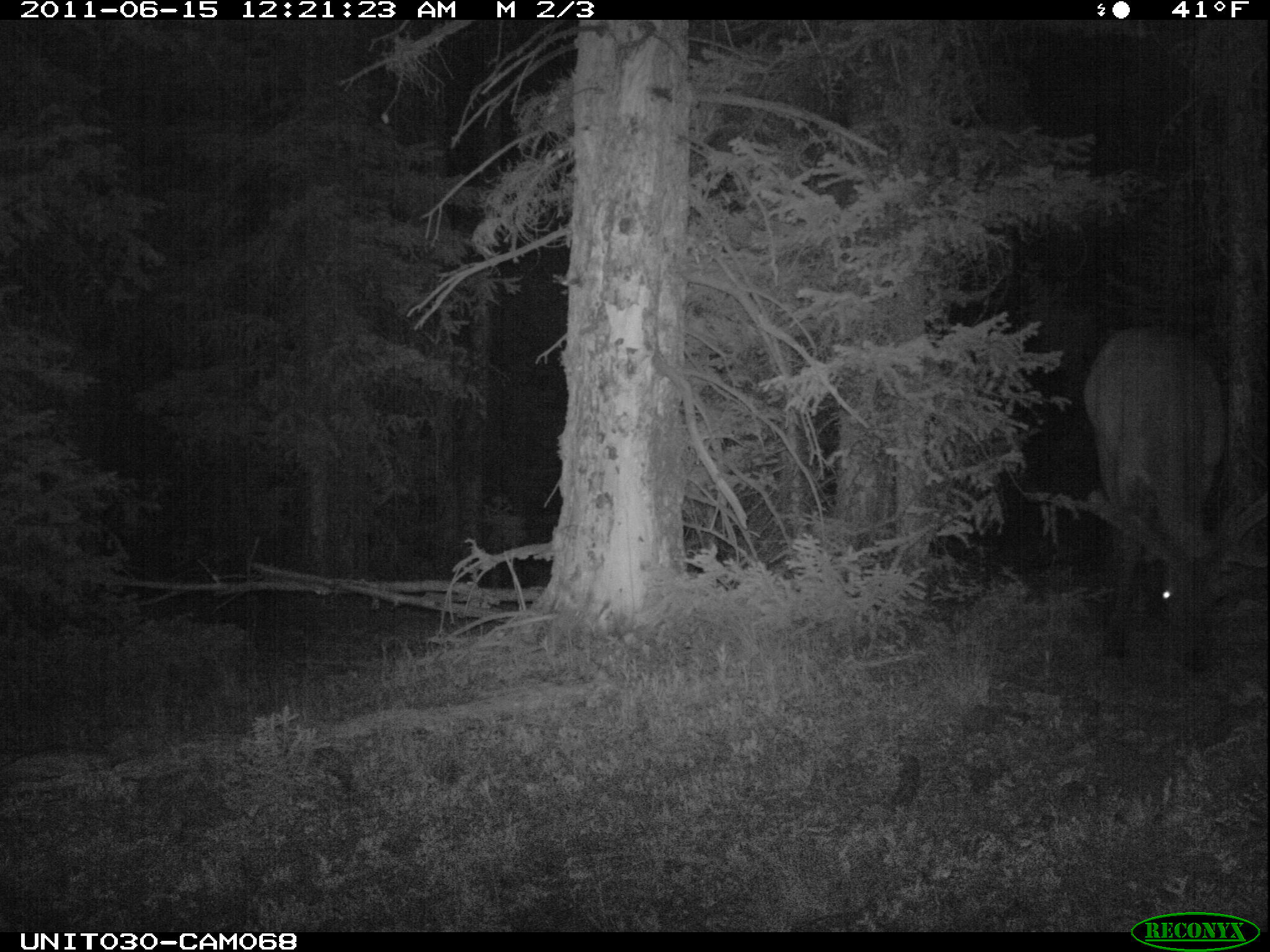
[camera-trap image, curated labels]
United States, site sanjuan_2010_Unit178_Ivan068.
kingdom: Animalia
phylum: Chordata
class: Mammalia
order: Artiodactyla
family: Cervidae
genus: Cervus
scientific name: Cervus elaphus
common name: red deer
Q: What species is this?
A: Cervus elaphus (red deer).